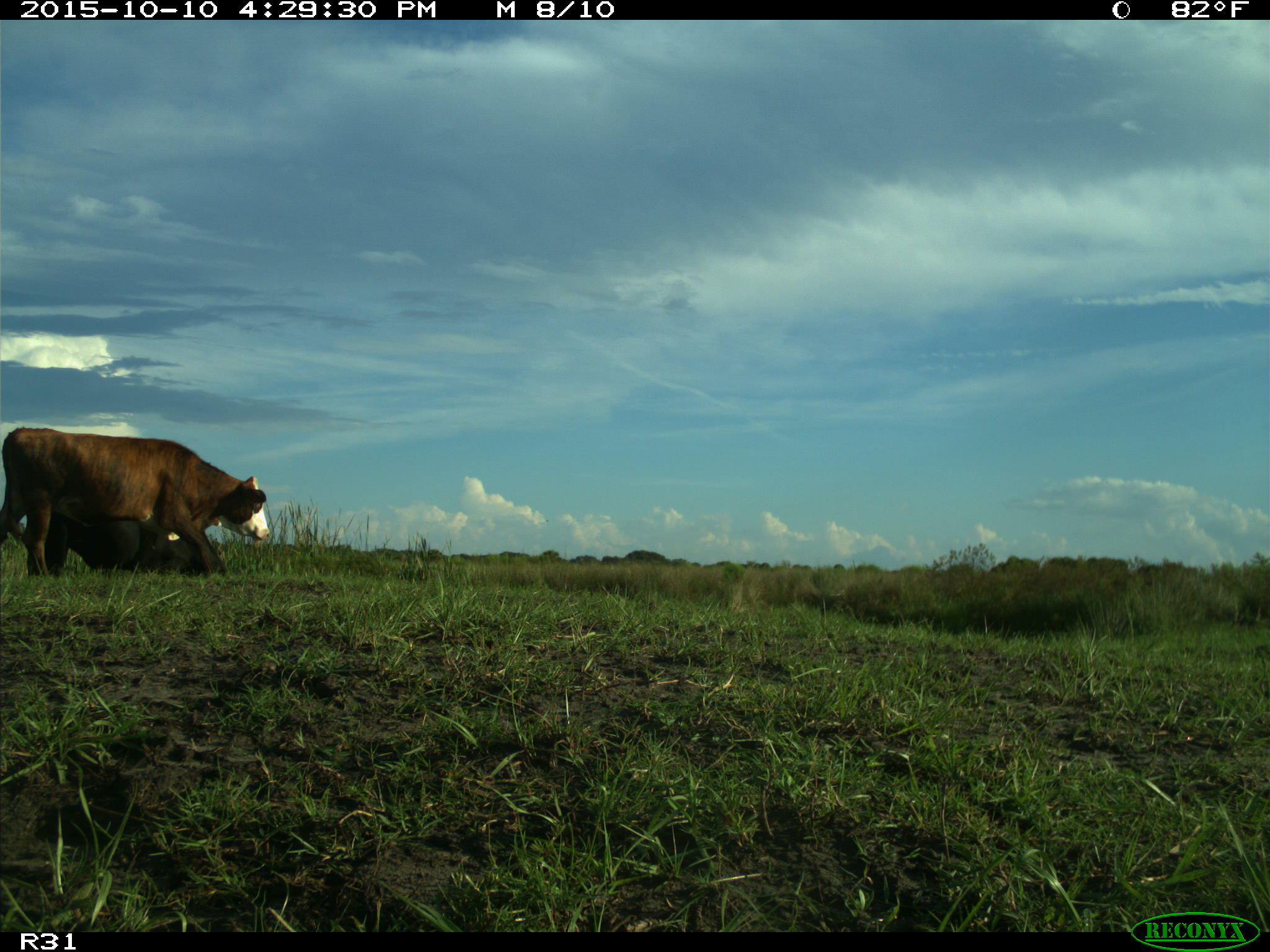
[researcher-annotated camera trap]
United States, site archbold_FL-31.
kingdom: Animalia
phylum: Chordata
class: Mammalia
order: Artiodactyla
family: Bovidae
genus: Bos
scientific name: Bos taurus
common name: domestic cow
Bos taurus (domestic cow).